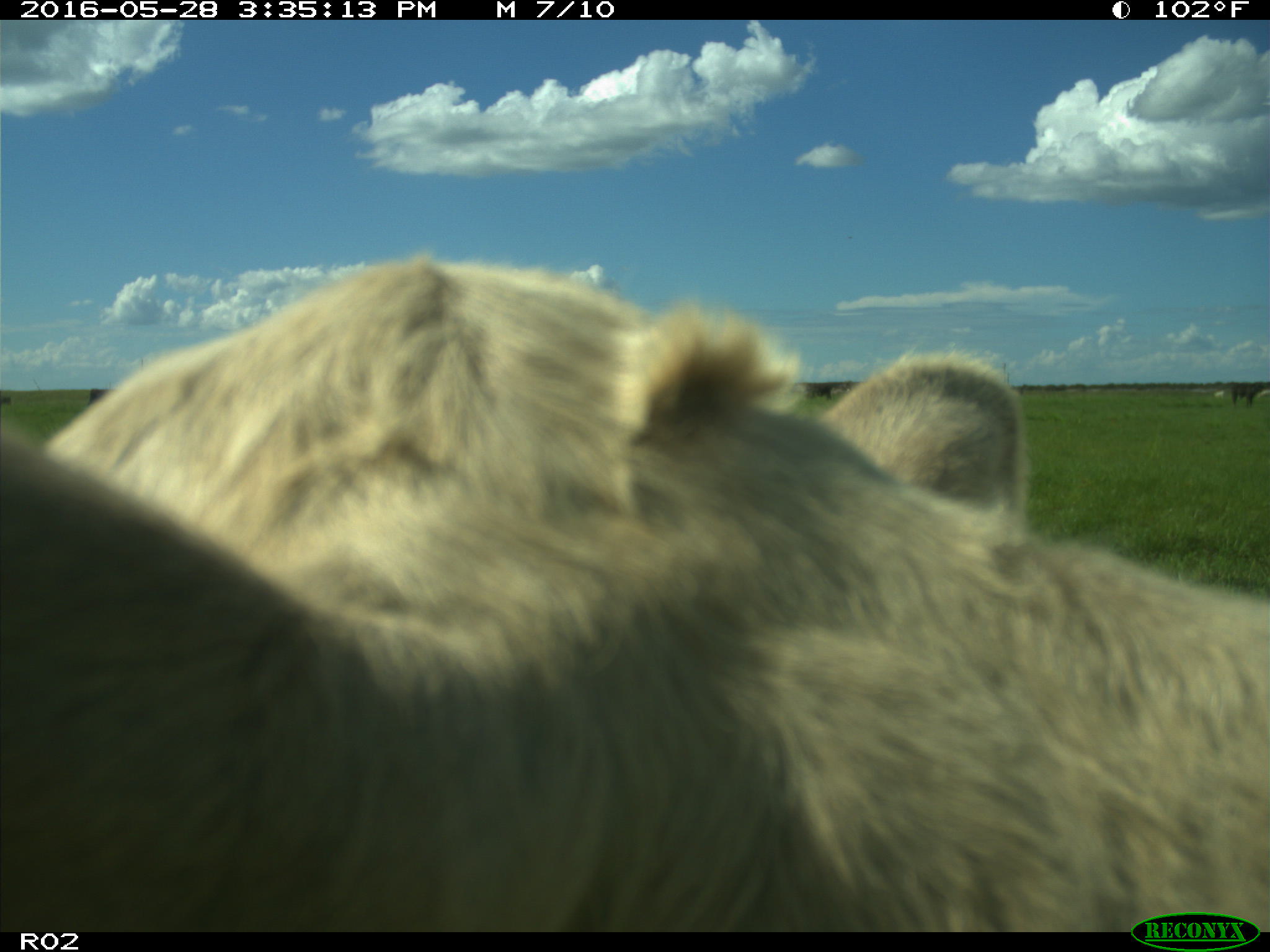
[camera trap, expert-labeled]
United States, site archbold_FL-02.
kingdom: Animalia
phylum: Chordata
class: Mammalia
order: Artiodactyla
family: Bovidae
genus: Bos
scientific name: Bos taurus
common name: domestic cow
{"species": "Bos taurus (domestic cow)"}